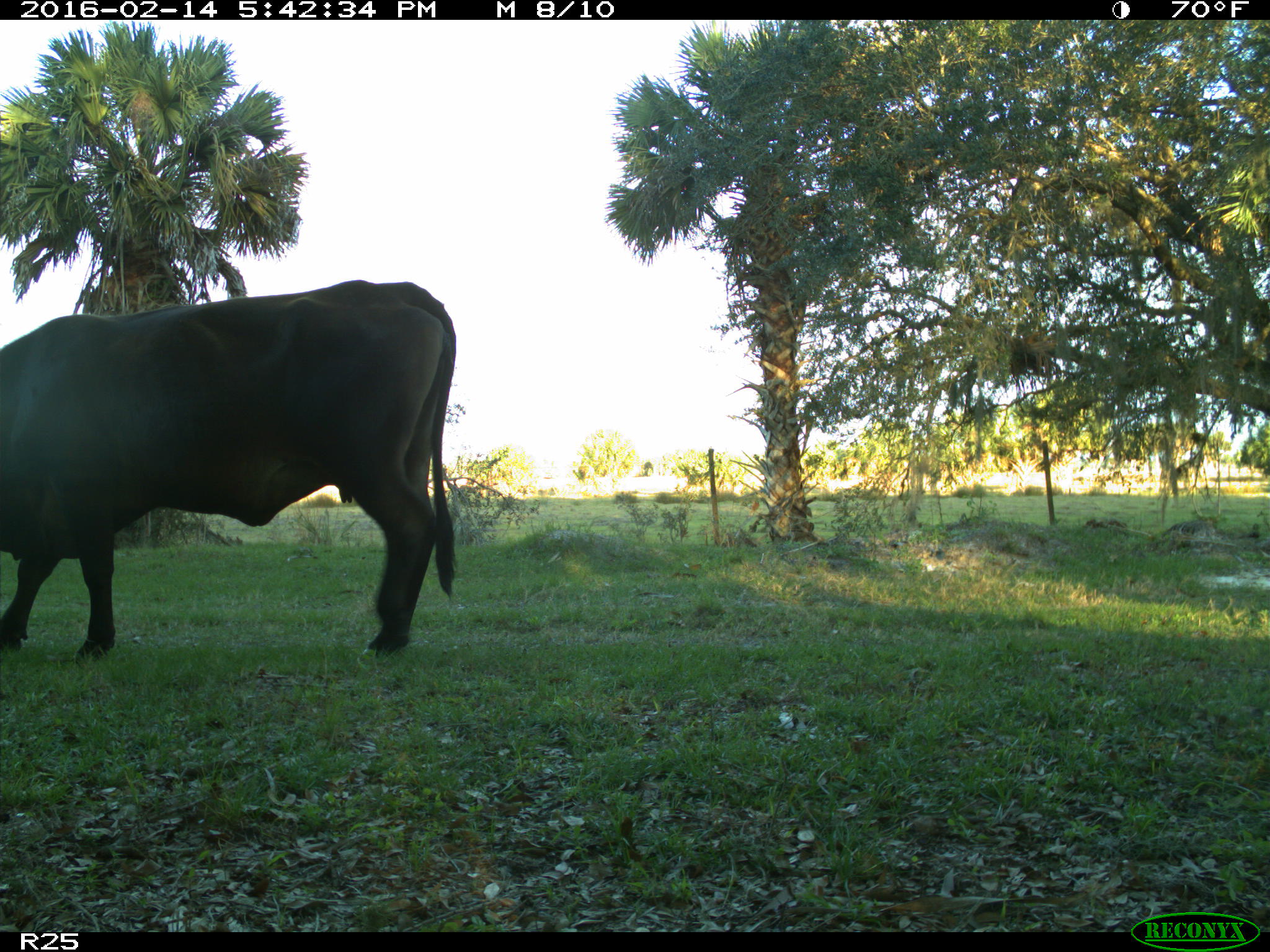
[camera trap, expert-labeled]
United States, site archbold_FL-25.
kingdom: Animalia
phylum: Chordata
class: Mammalia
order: Artiodactyla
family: Bovidae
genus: Bos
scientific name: Bos taurus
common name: domestic cow